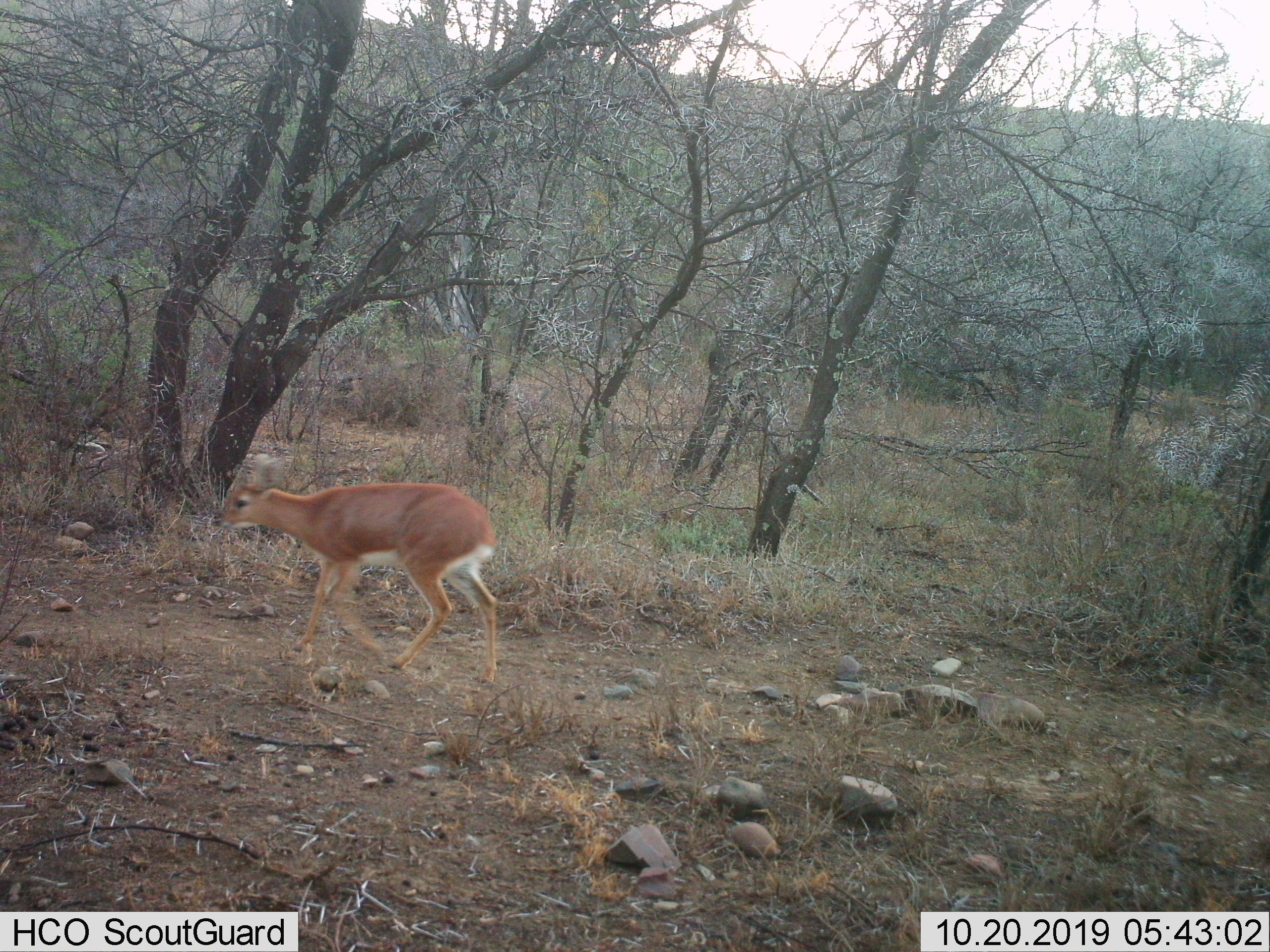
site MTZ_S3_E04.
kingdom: Animalia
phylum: Chordata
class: Mammalia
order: Artiodactyla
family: Bovidae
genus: Raphicerus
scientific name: Raphicerus campestris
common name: steenbok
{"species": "steenbok (Raphicerus campestris)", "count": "1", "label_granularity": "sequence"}